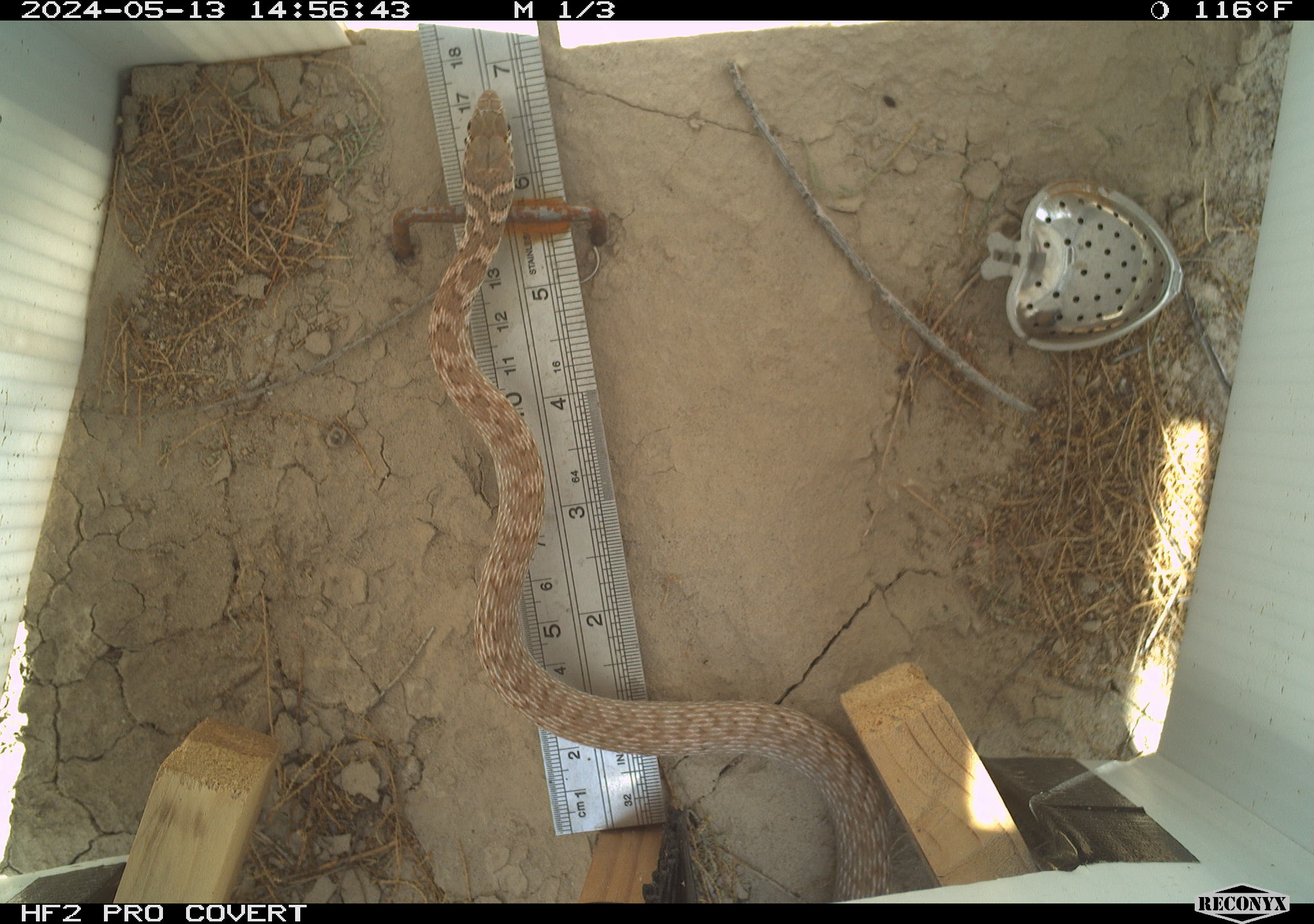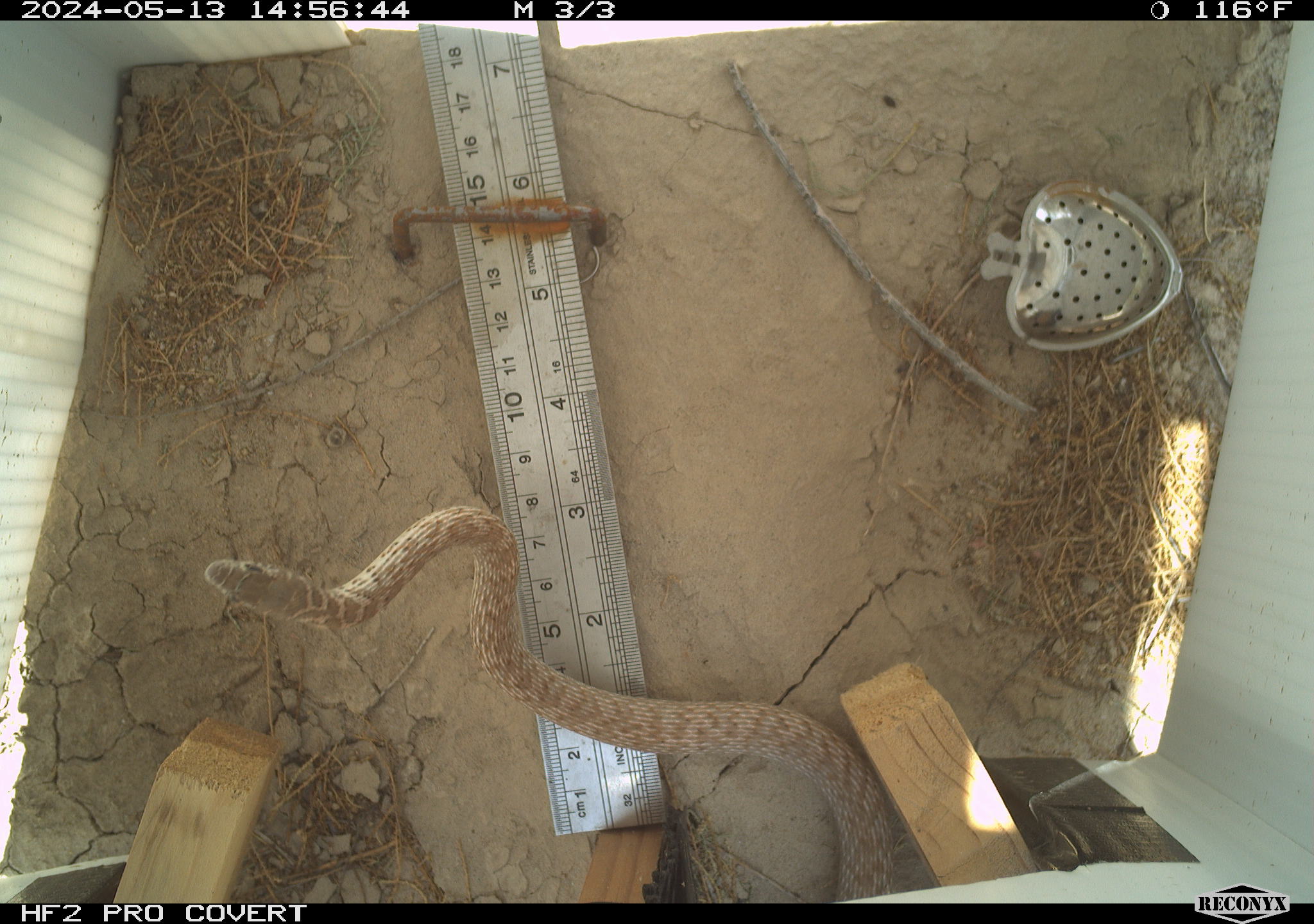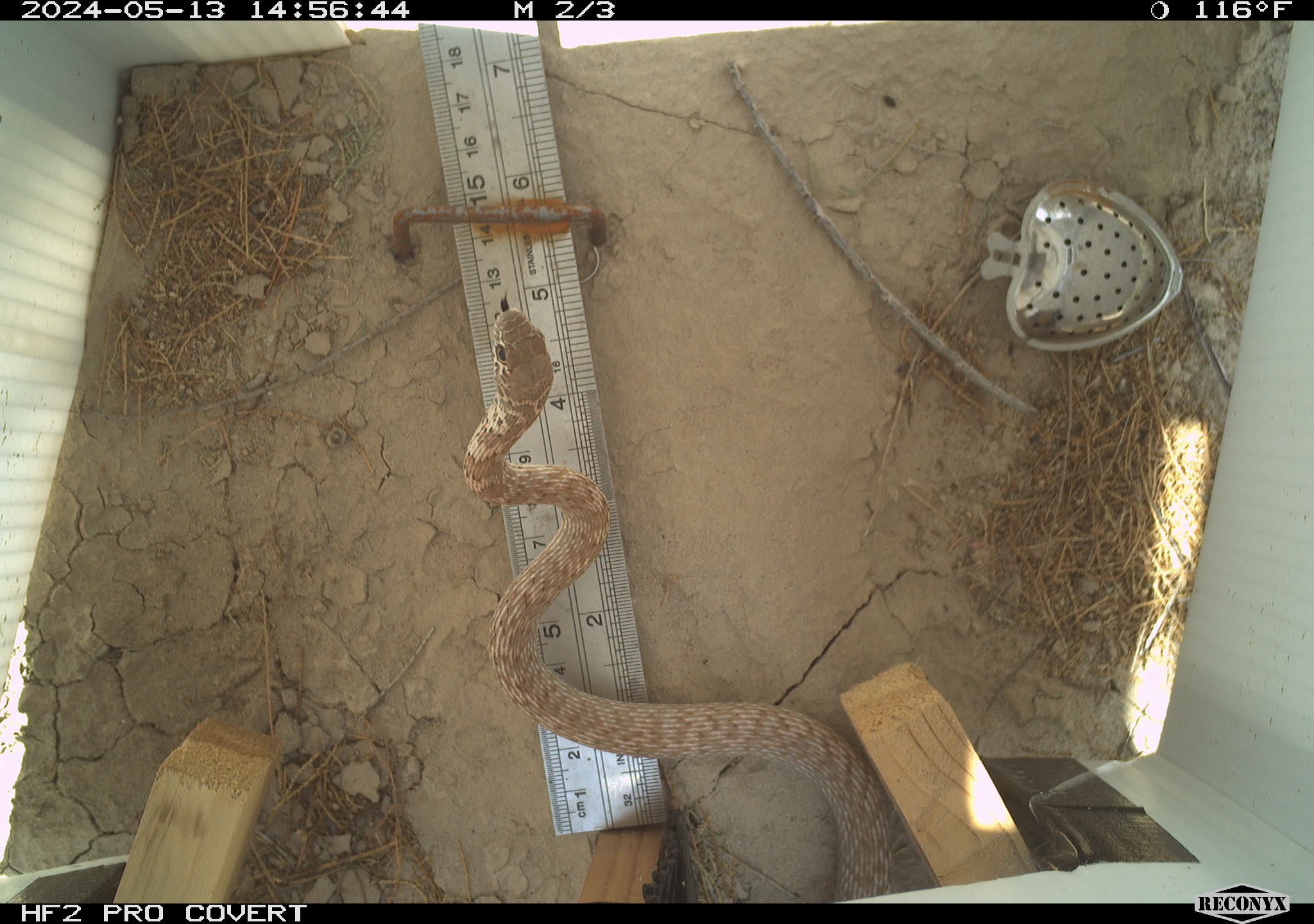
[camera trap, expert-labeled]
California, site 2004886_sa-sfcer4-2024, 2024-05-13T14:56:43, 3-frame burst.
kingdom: Animalia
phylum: Chordata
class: Reptilia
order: Squamata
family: Colubridae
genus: Masticophis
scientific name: Masticophis flagellum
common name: coachwhip